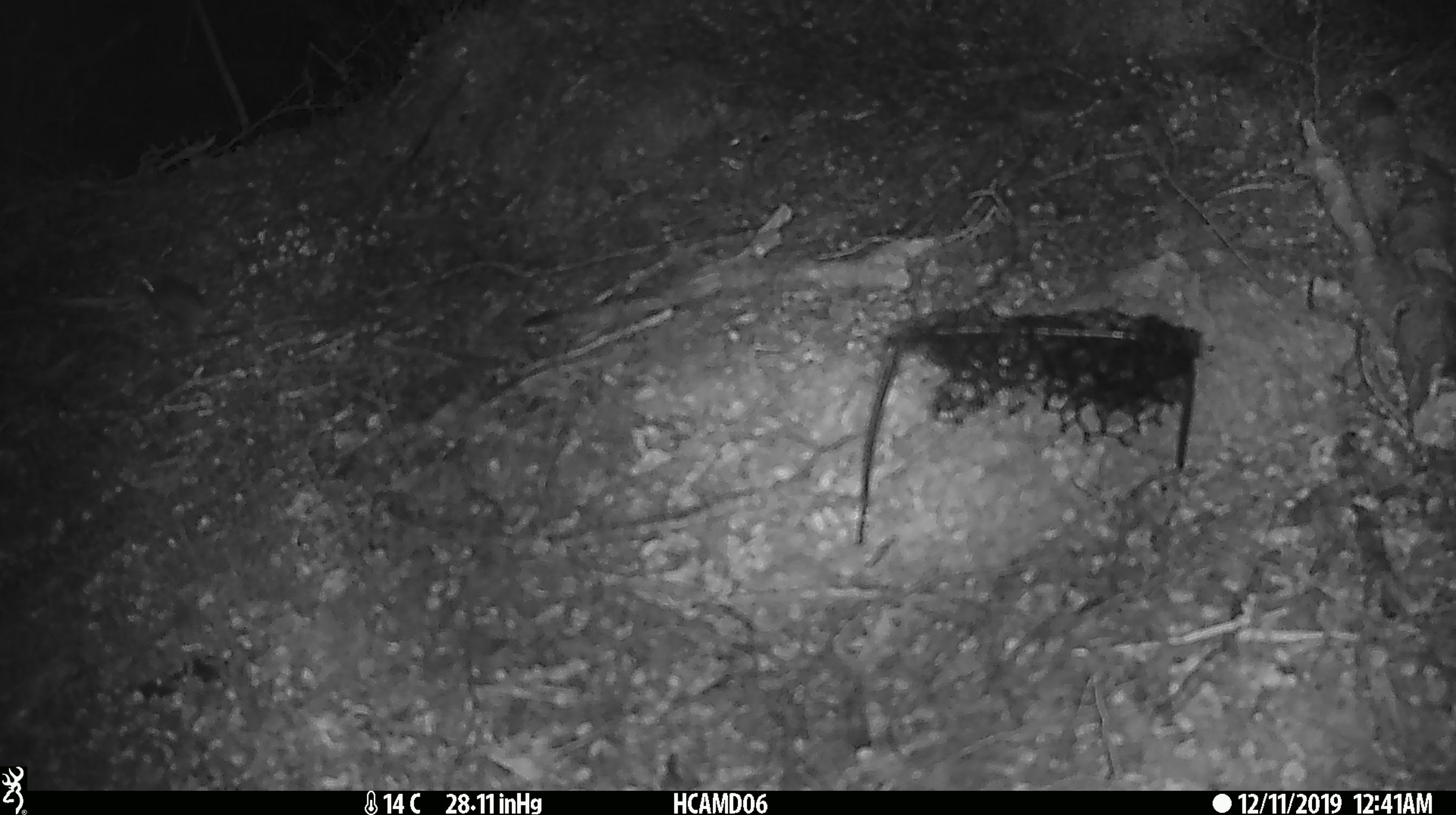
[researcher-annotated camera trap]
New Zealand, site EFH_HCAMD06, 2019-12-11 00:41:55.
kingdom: Animalia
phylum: Chordata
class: Mammalia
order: Rodentia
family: Muridae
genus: Mus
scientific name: Mus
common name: mouse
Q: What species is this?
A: Mouse (Mus).